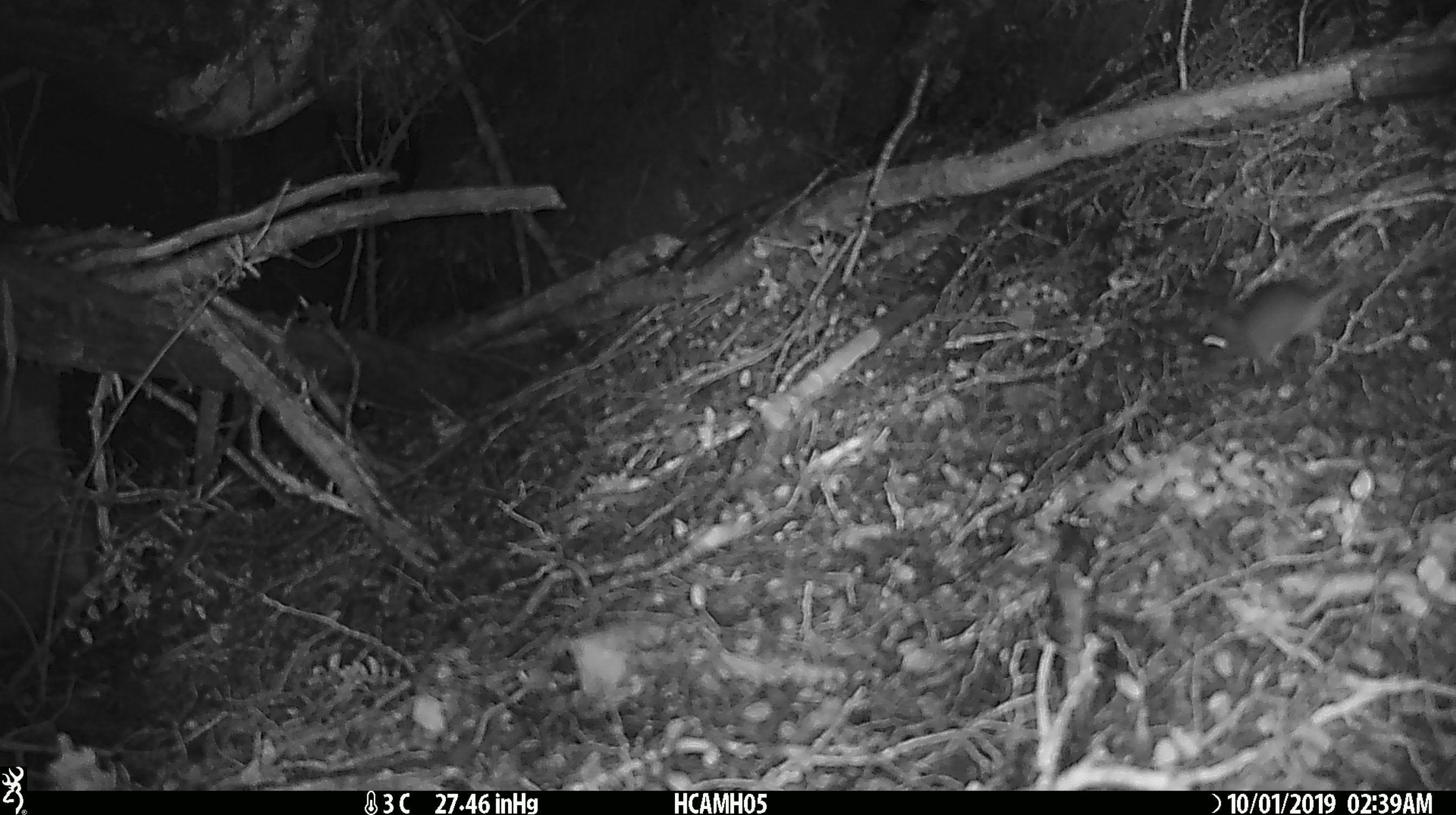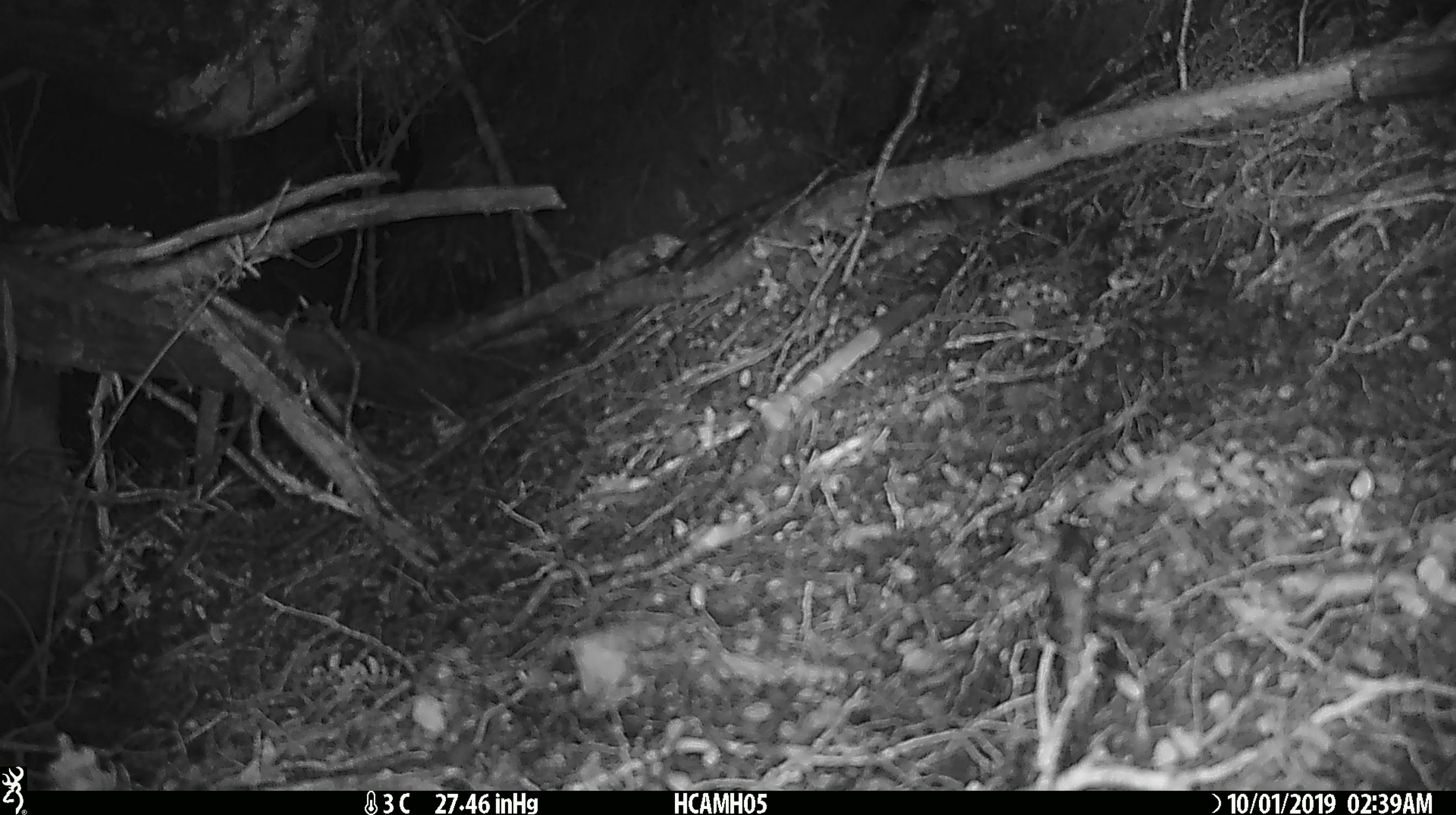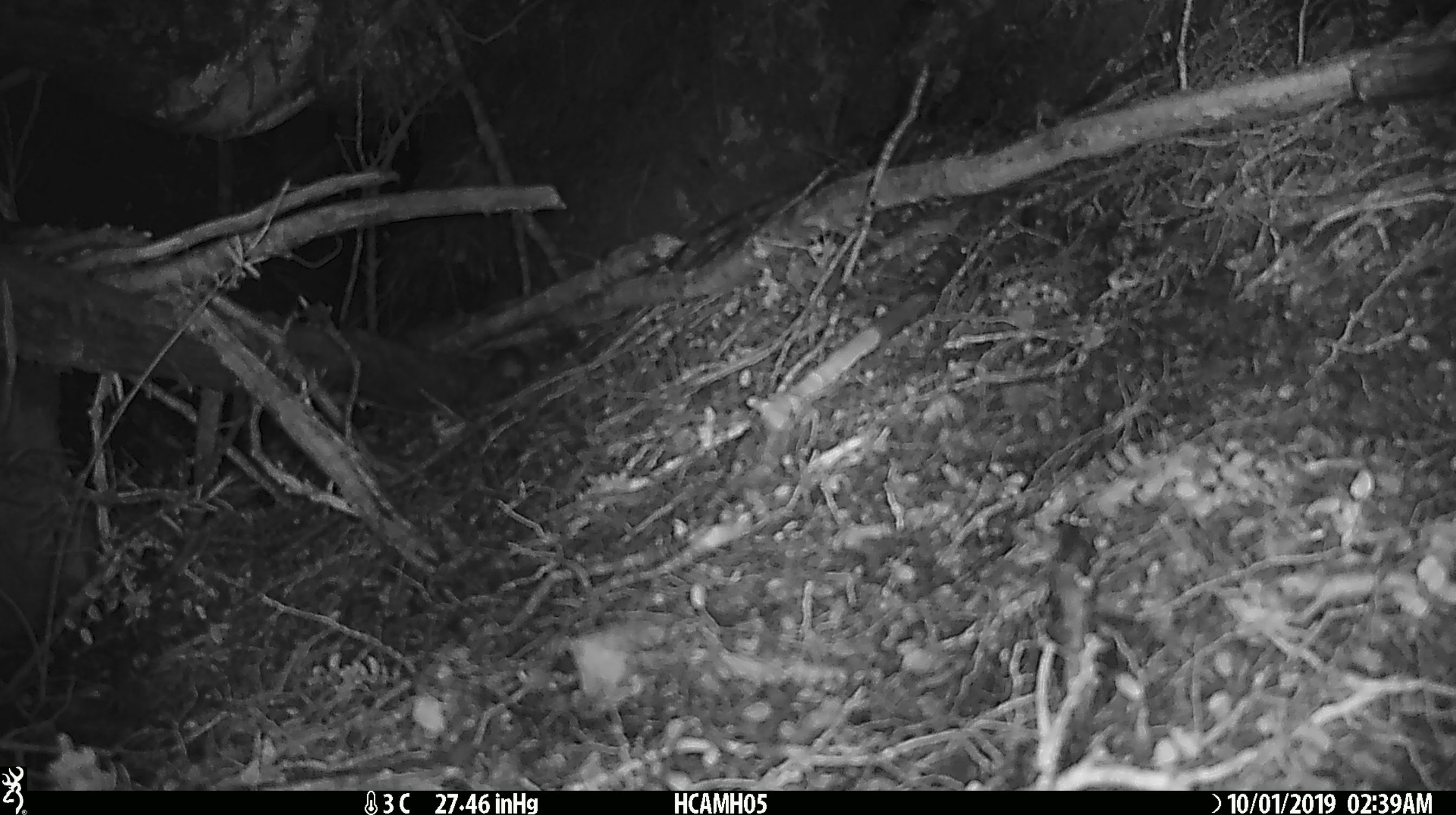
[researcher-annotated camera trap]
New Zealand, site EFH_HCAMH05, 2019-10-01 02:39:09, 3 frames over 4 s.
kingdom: Animalia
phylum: Chordata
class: Mammalia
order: Rodentia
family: Muridae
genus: Mus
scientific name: Mus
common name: mouse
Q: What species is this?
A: Mouse (Mus).